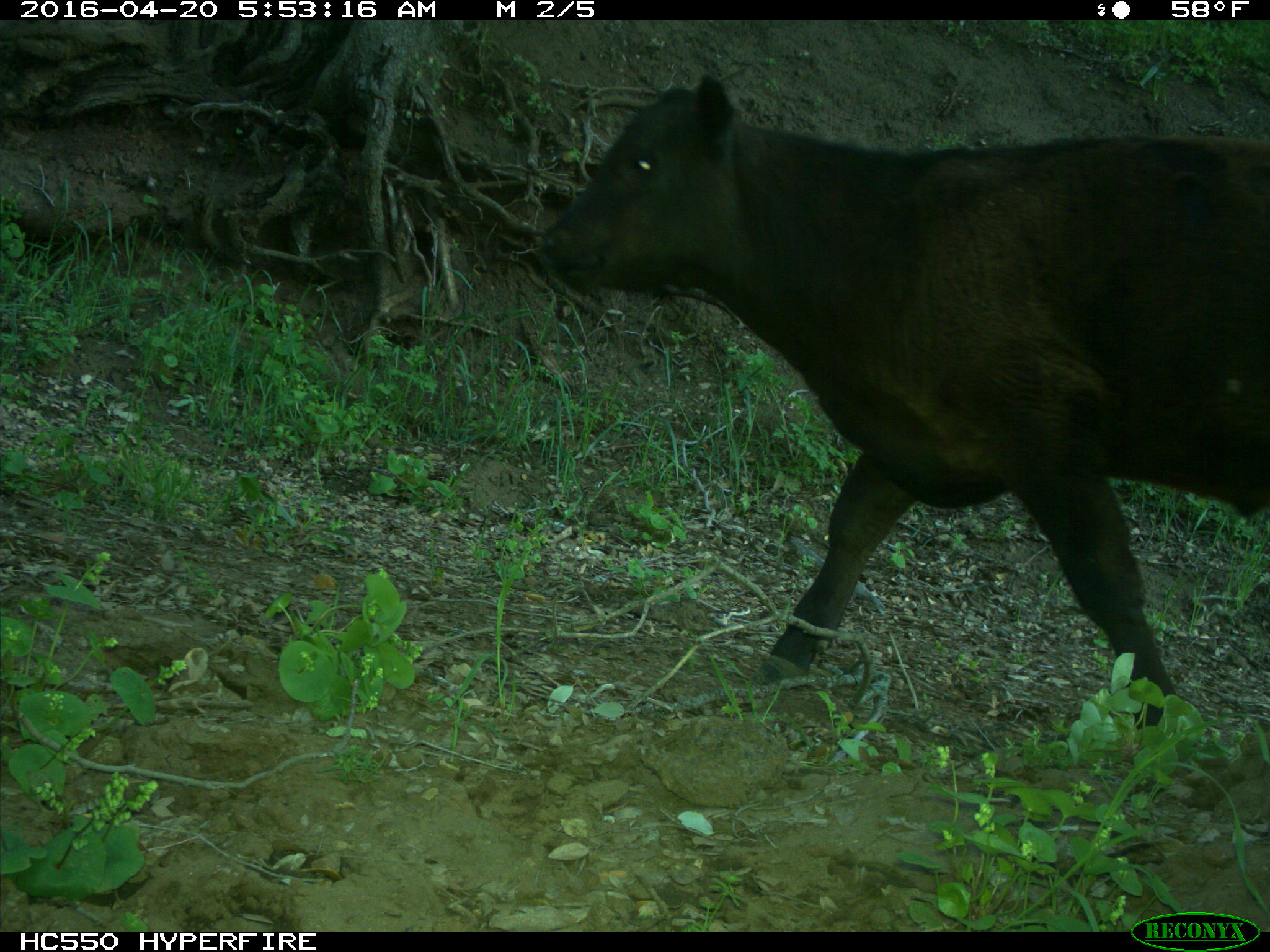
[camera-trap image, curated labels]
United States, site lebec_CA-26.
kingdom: Animalia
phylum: Chordata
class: Mammalia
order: Artiodactyla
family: Bovidae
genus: Bos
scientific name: Bos taurus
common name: domestic cow